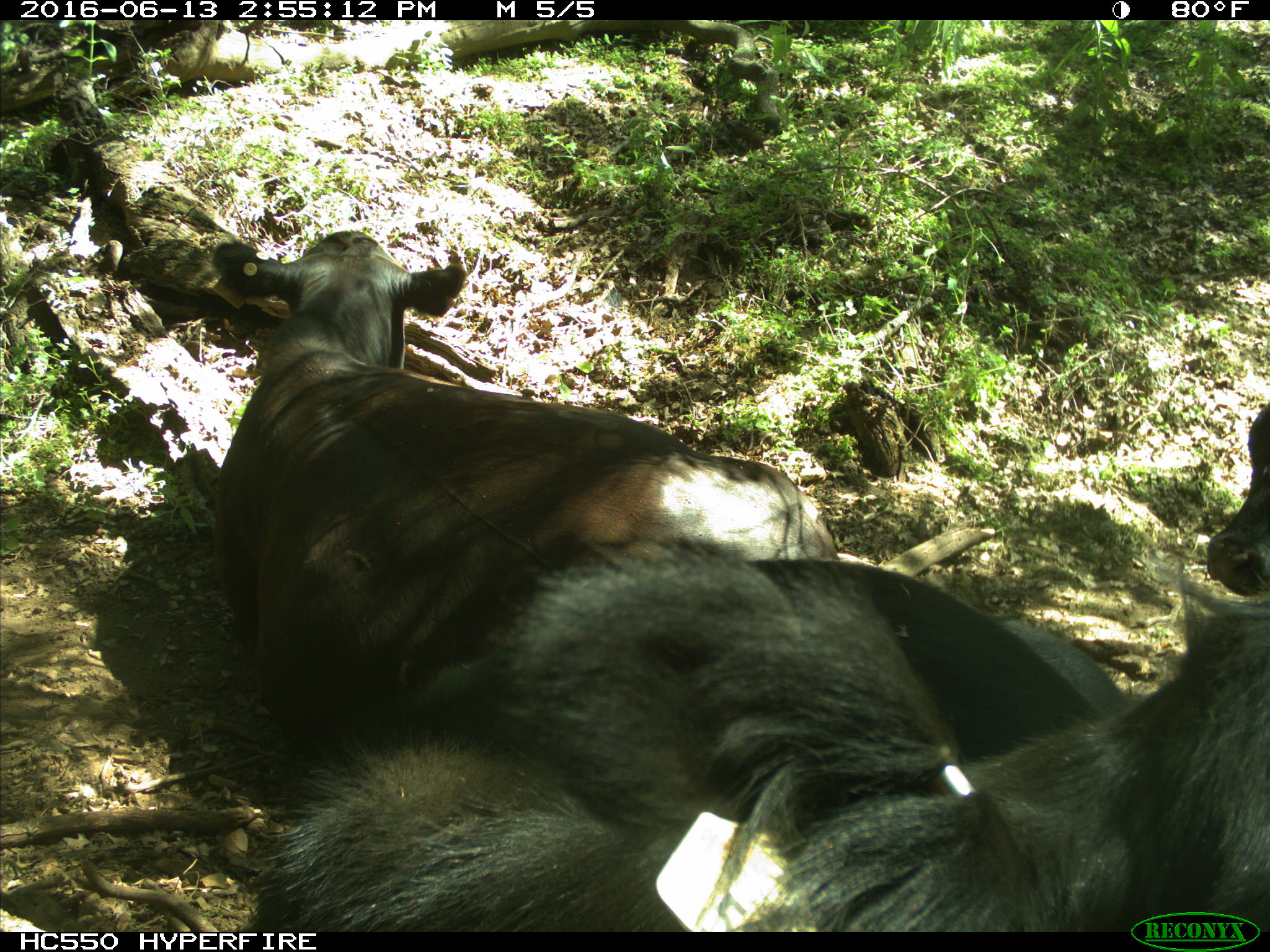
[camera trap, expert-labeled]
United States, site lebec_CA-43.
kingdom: Animalia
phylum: Chordata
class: Mammalia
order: Artiodactyla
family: Bovidae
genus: Bos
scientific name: Bos taurus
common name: domestic cow